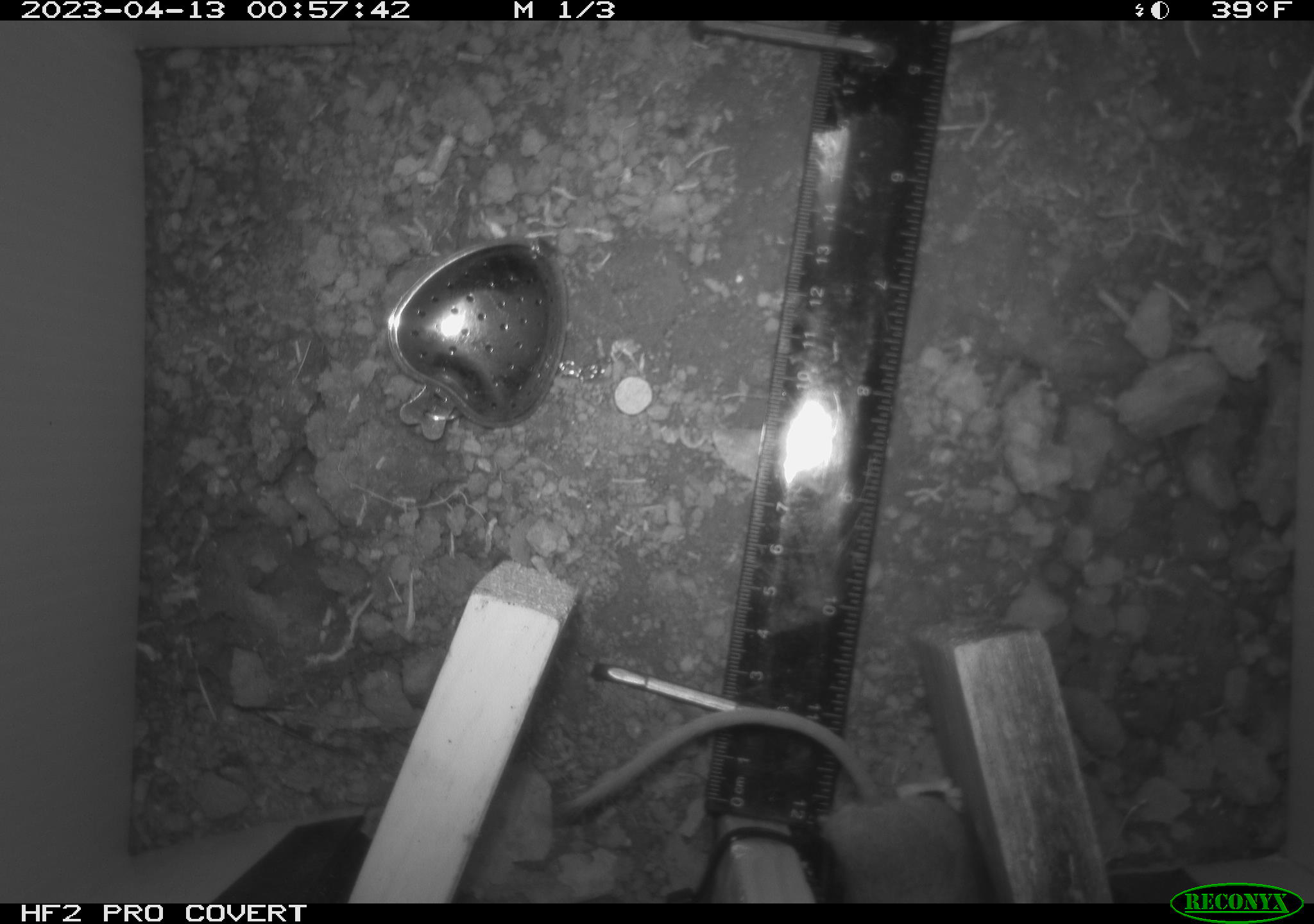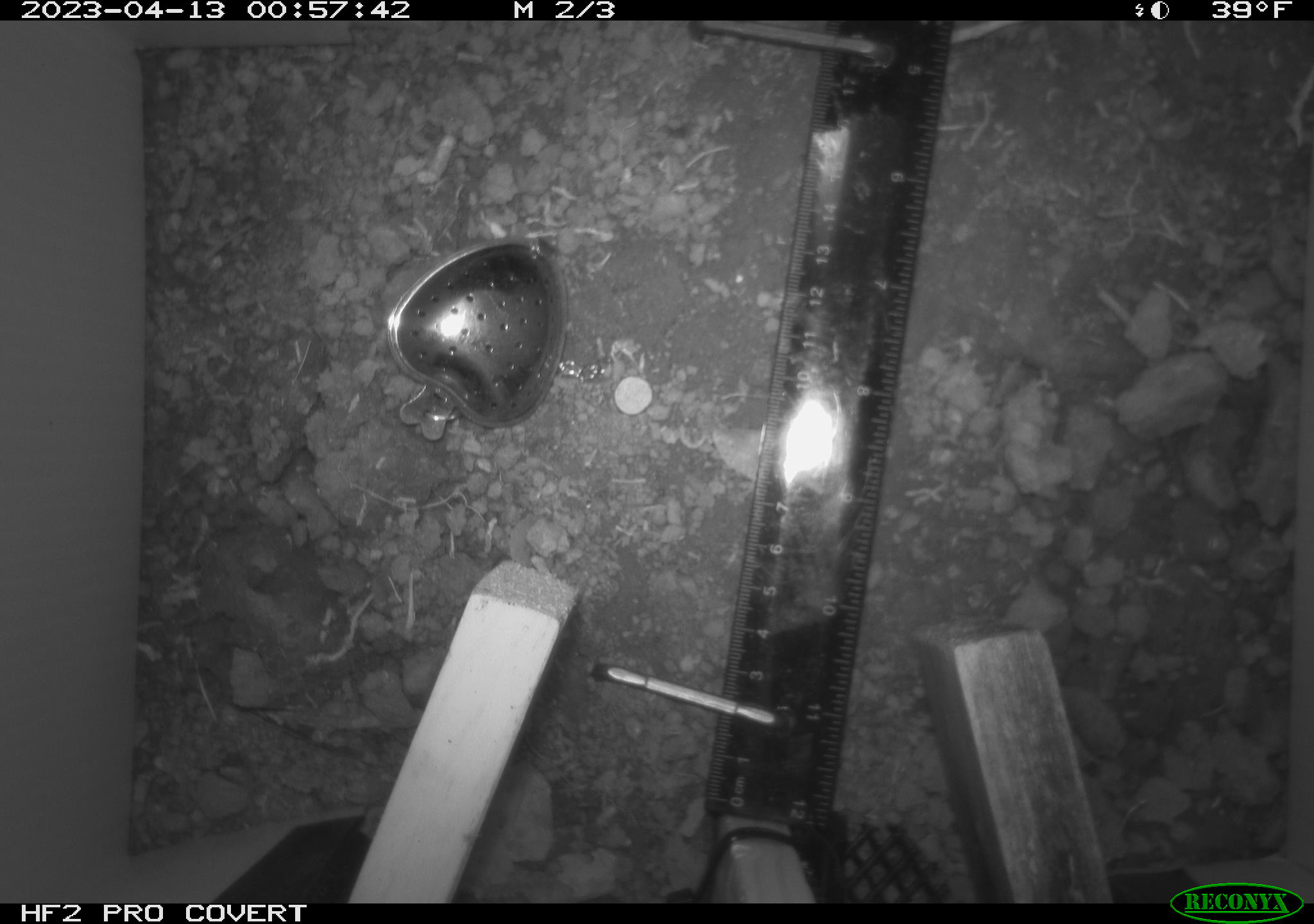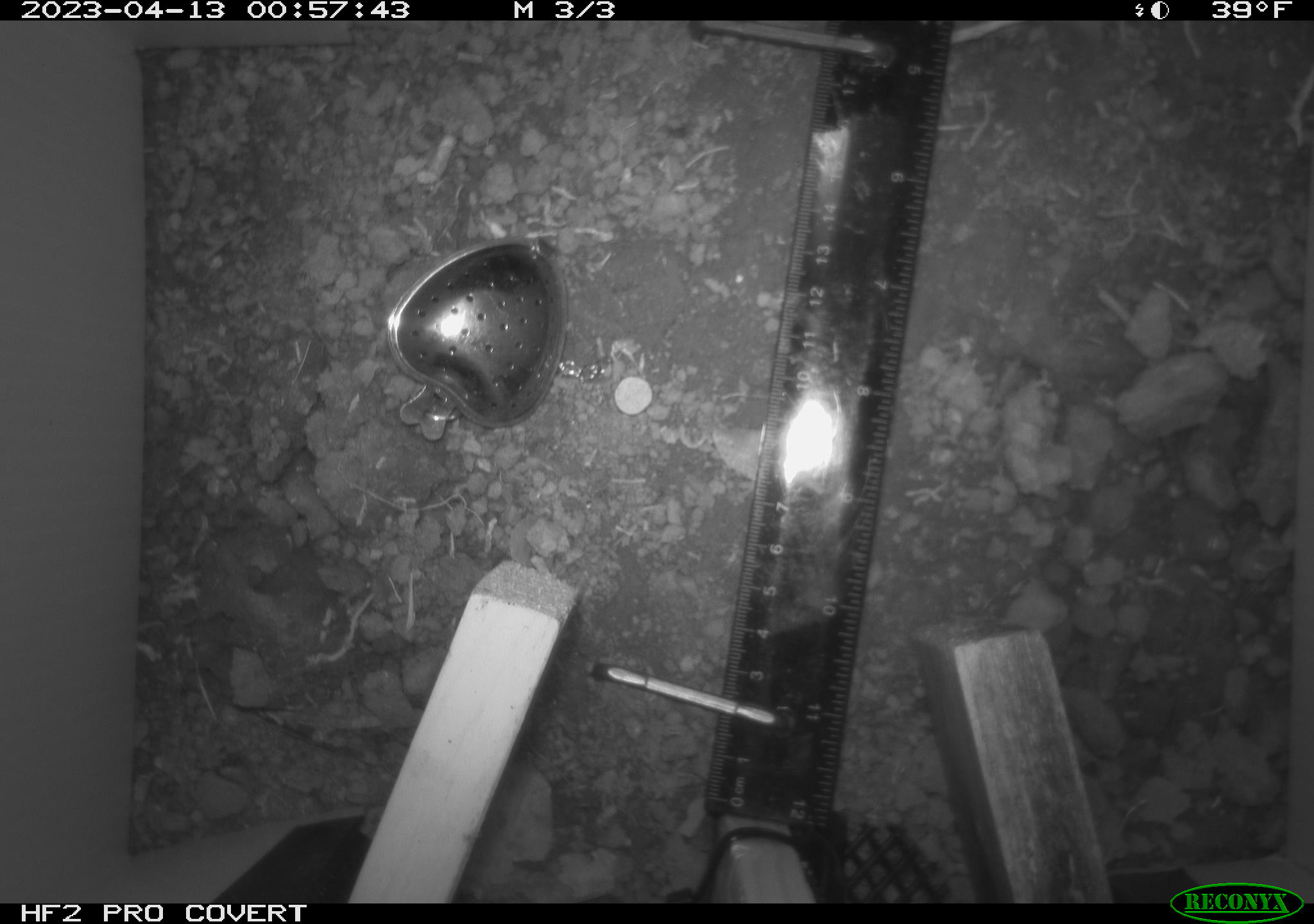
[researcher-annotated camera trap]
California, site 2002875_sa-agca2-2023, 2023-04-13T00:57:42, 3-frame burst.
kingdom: Animalia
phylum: Chordata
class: Mammalia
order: Rodentia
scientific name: Rodentia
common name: mouse species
Mouse species (Rodentia).